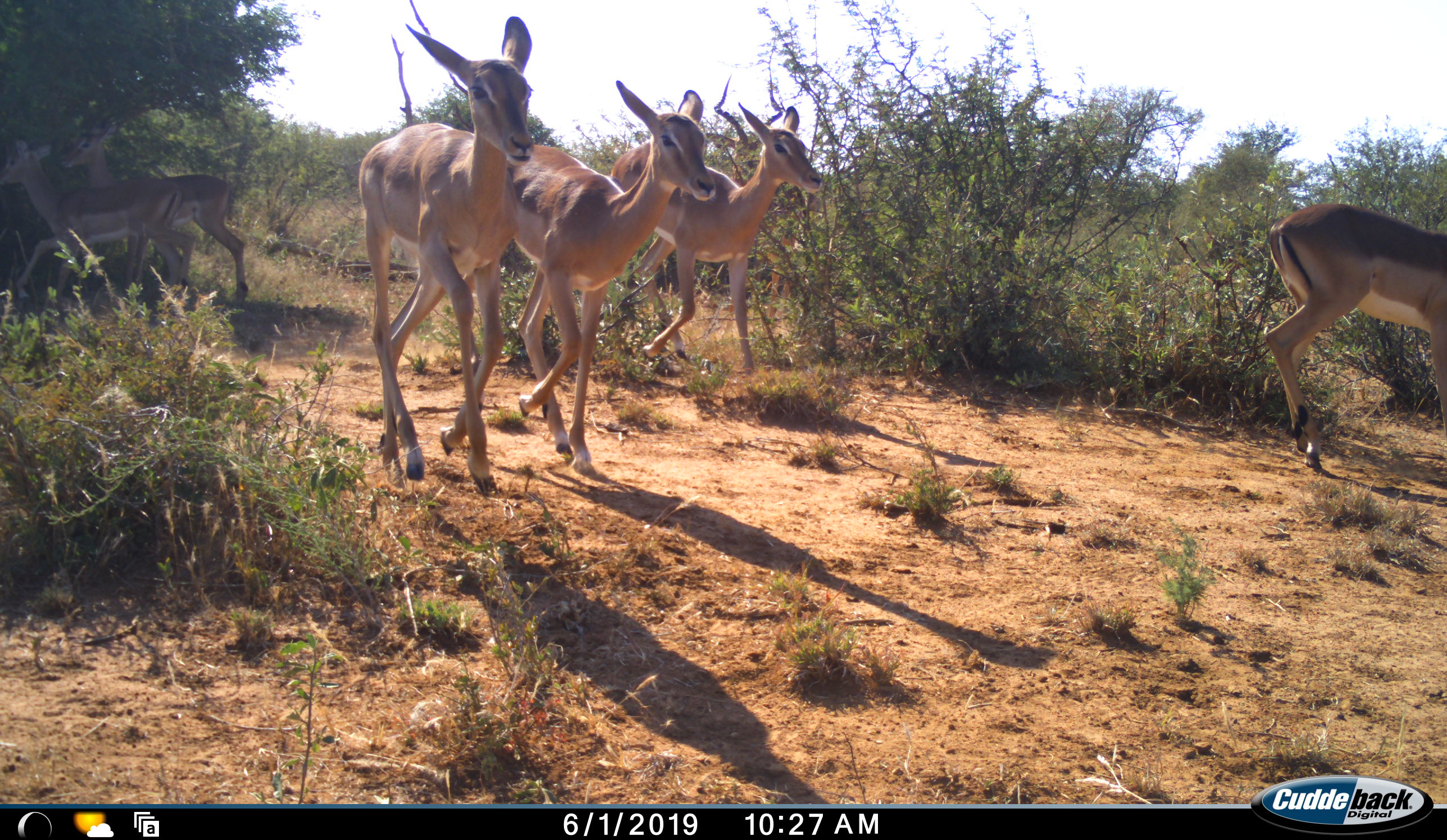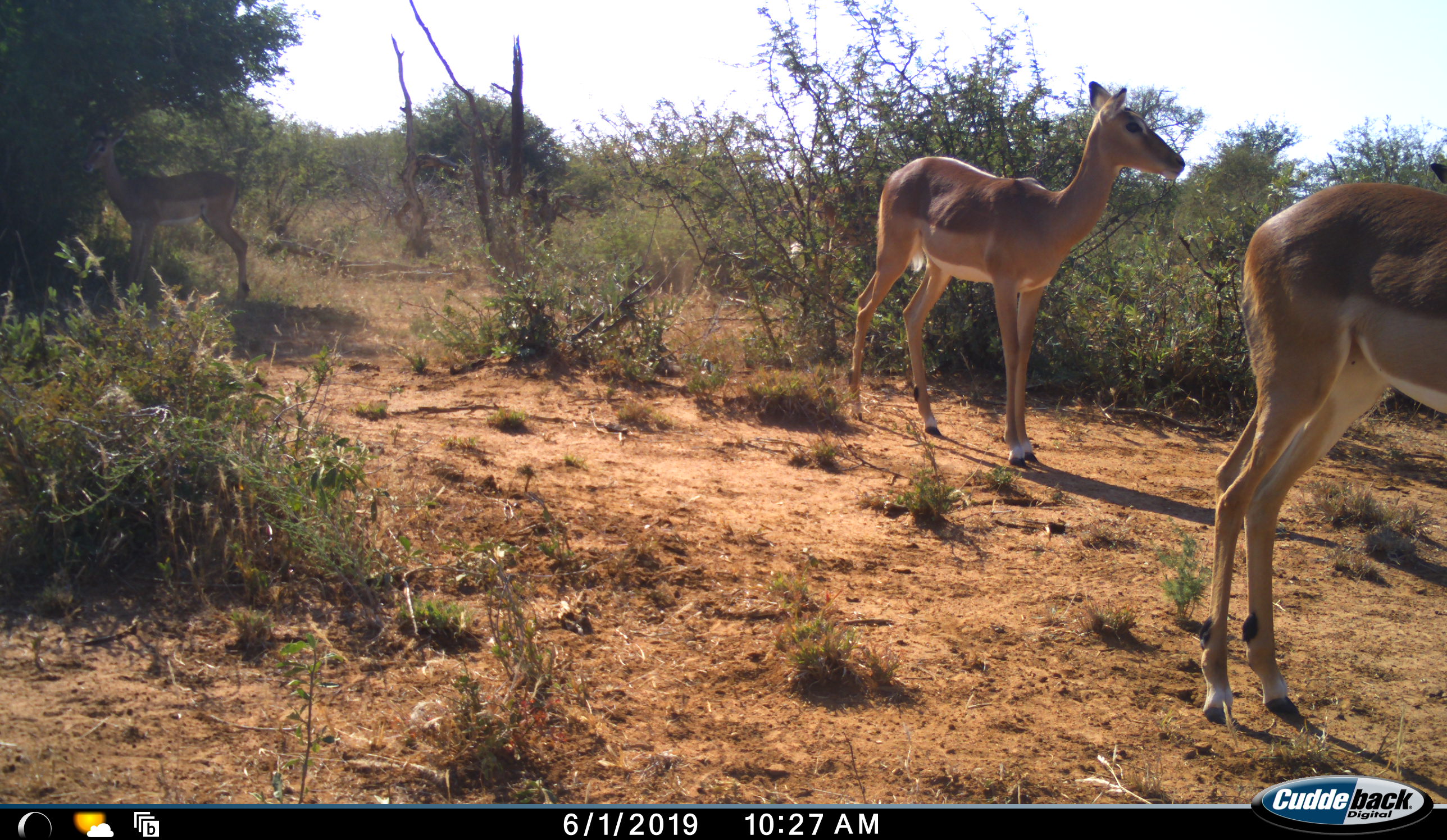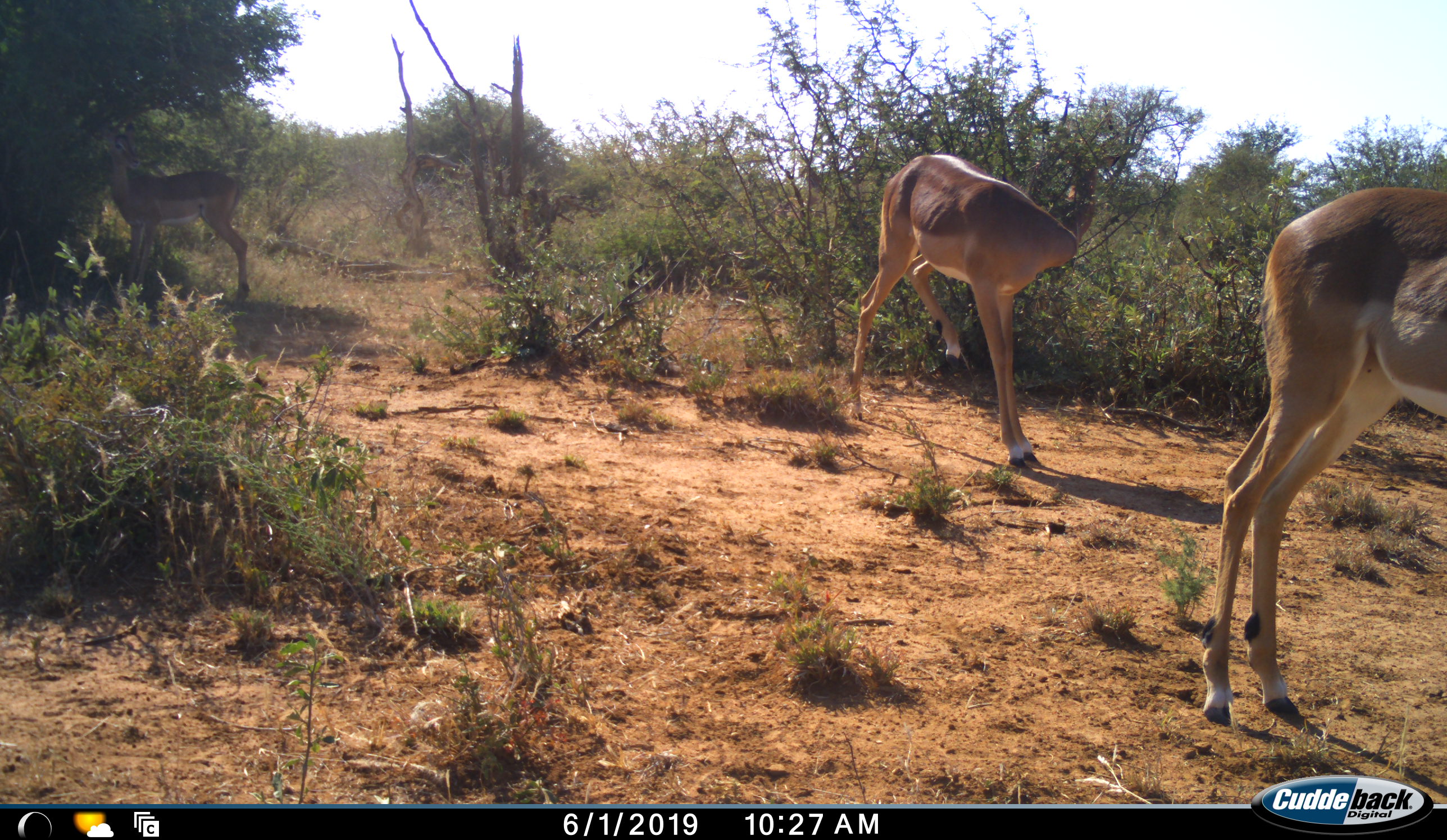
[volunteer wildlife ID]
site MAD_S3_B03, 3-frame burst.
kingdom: Animalia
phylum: Chordata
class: Mammalia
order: Artiodactyla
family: Bovidae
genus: Aepyceros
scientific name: Aepyceros melampus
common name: impala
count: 6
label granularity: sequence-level